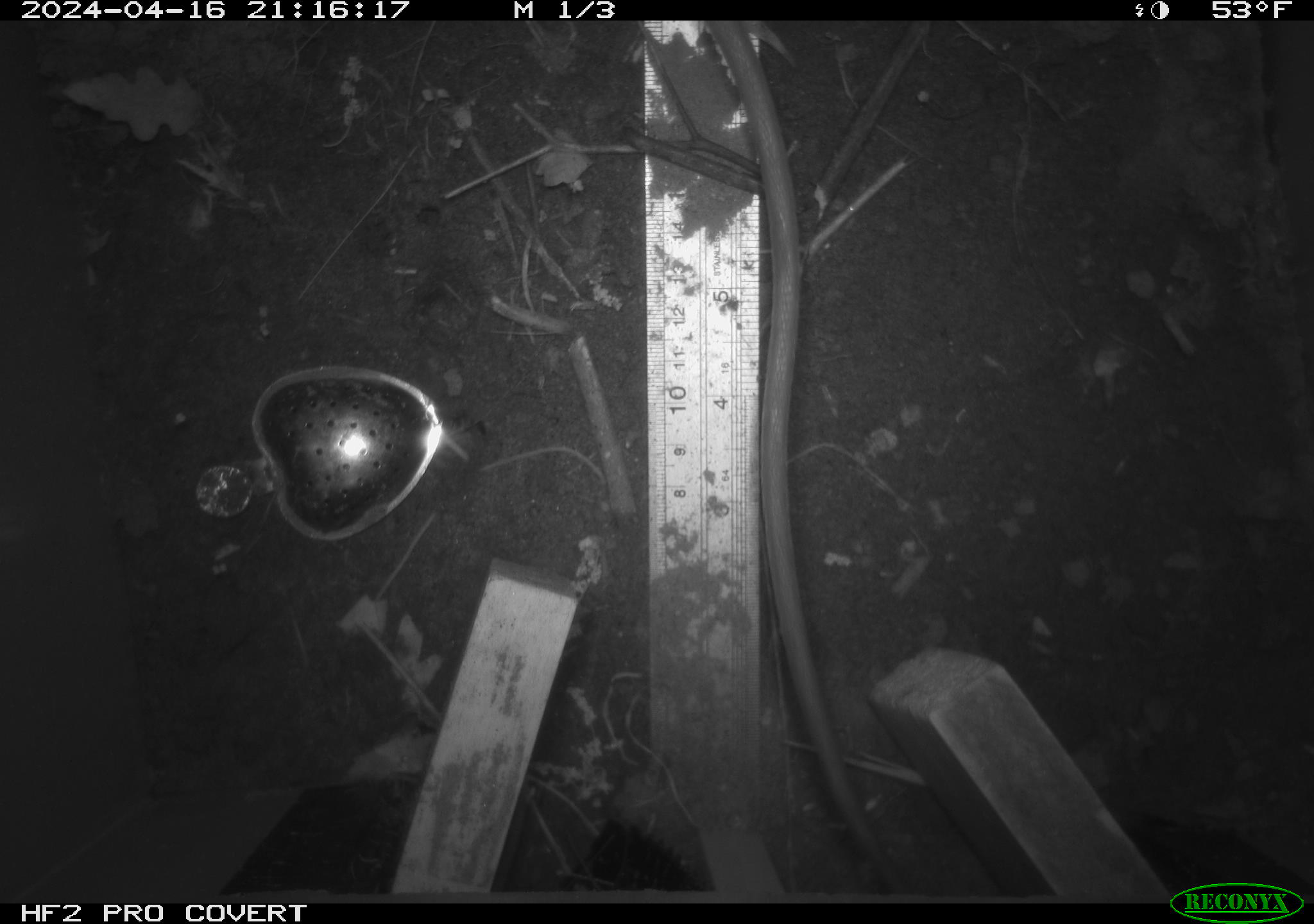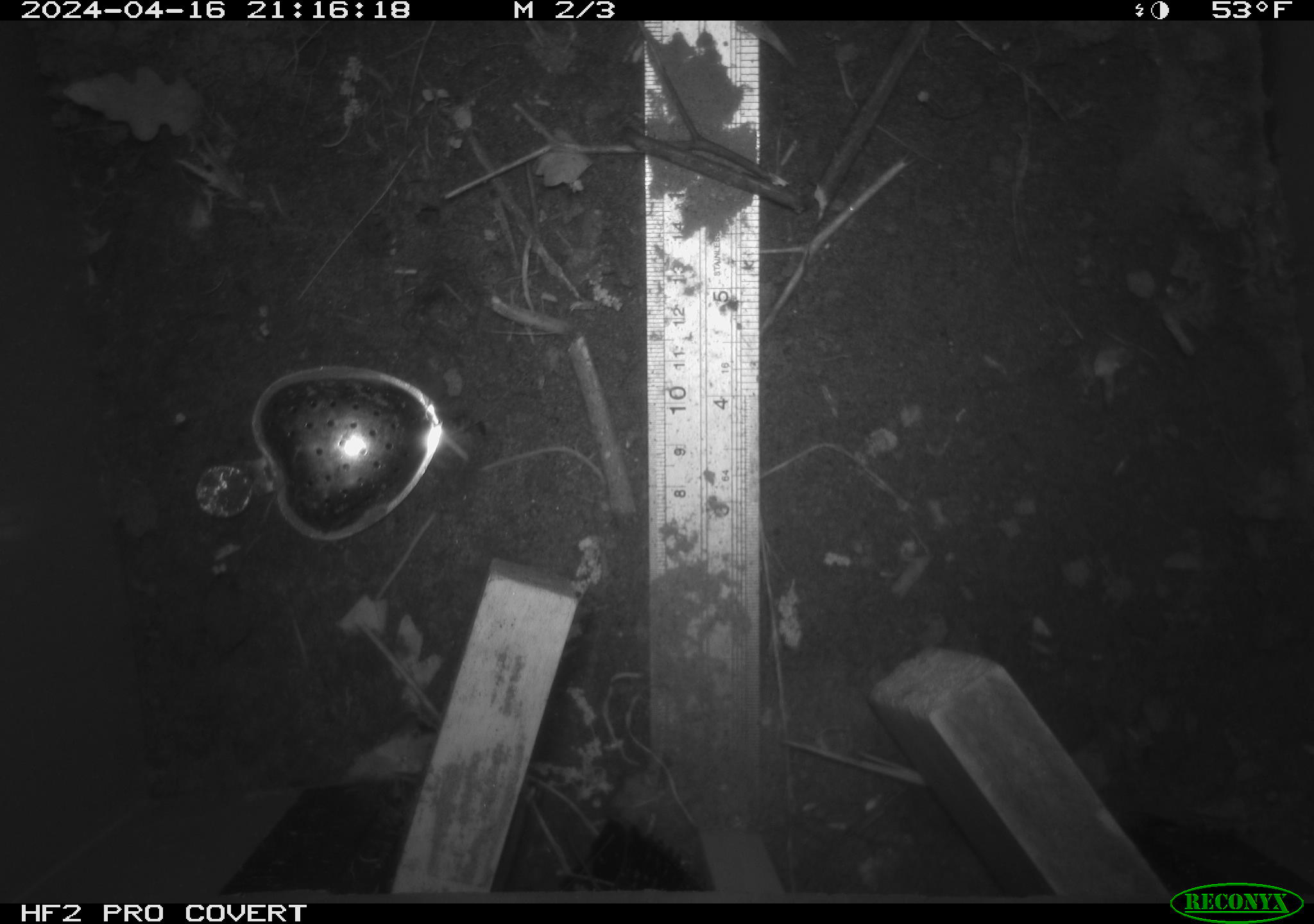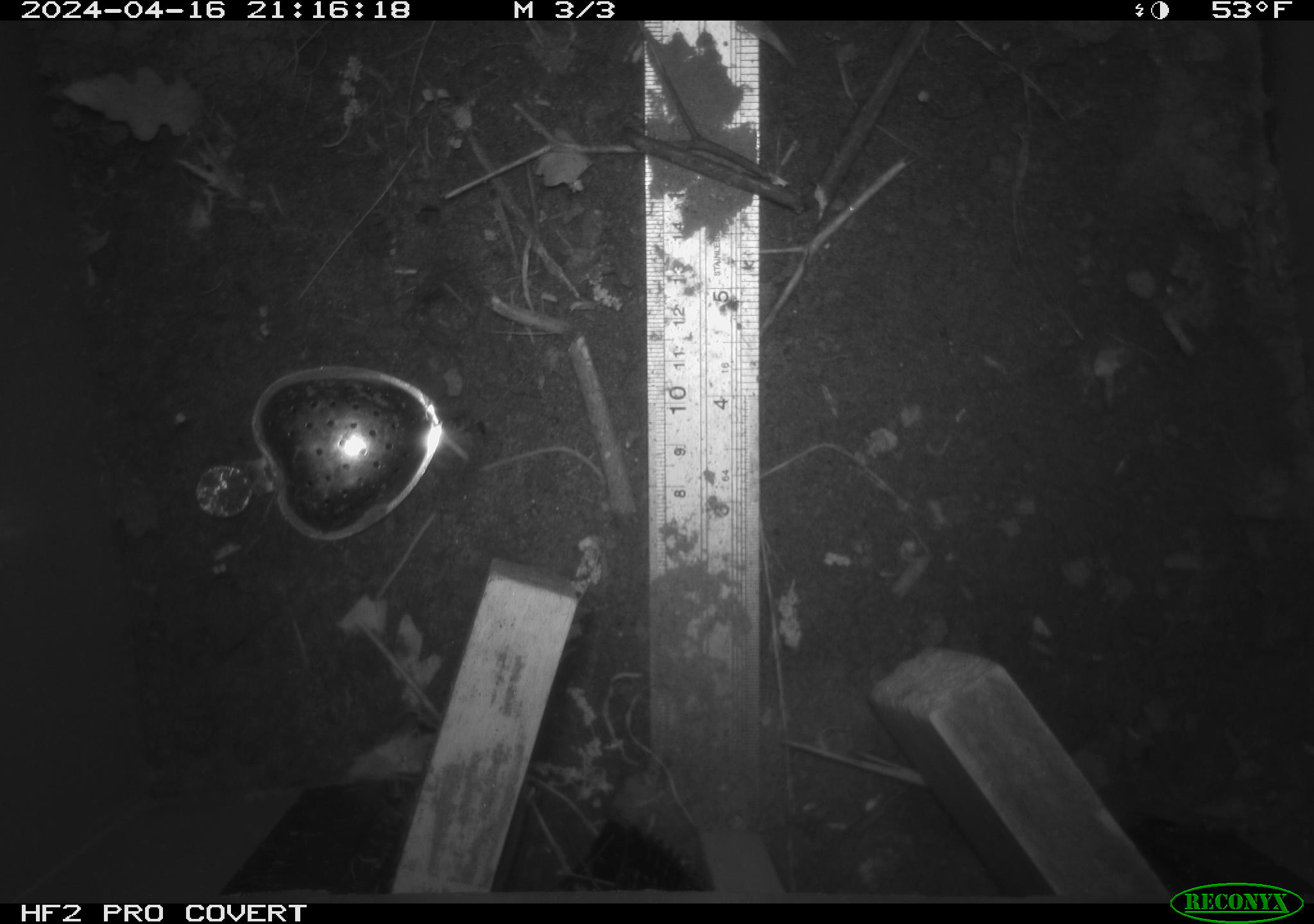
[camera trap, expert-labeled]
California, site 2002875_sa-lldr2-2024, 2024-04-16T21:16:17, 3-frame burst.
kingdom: Animalia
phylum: Chordata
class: Mammalia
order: Rodentia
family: Muridae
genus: Rattus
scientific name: Rattus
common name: rat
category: rattus species